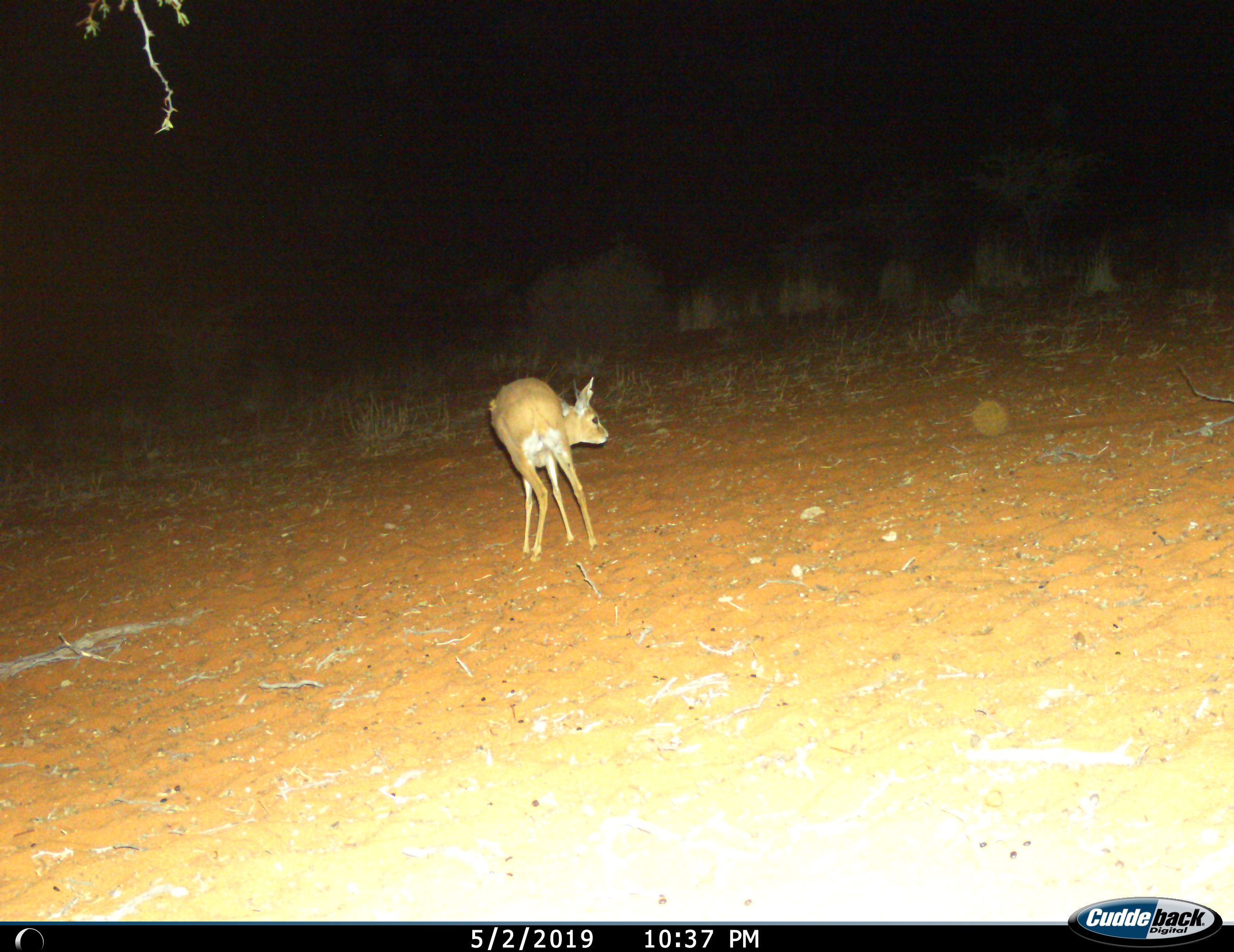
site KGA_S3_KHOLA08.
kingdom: Animalia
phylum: Chordata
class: Mammalia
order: Artiodactyla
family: Bovidae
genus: Raphicerus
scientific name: Raphicerus campestris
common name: steenbok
Steenbok (Raphicerus campestris), count 1. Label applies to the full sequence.